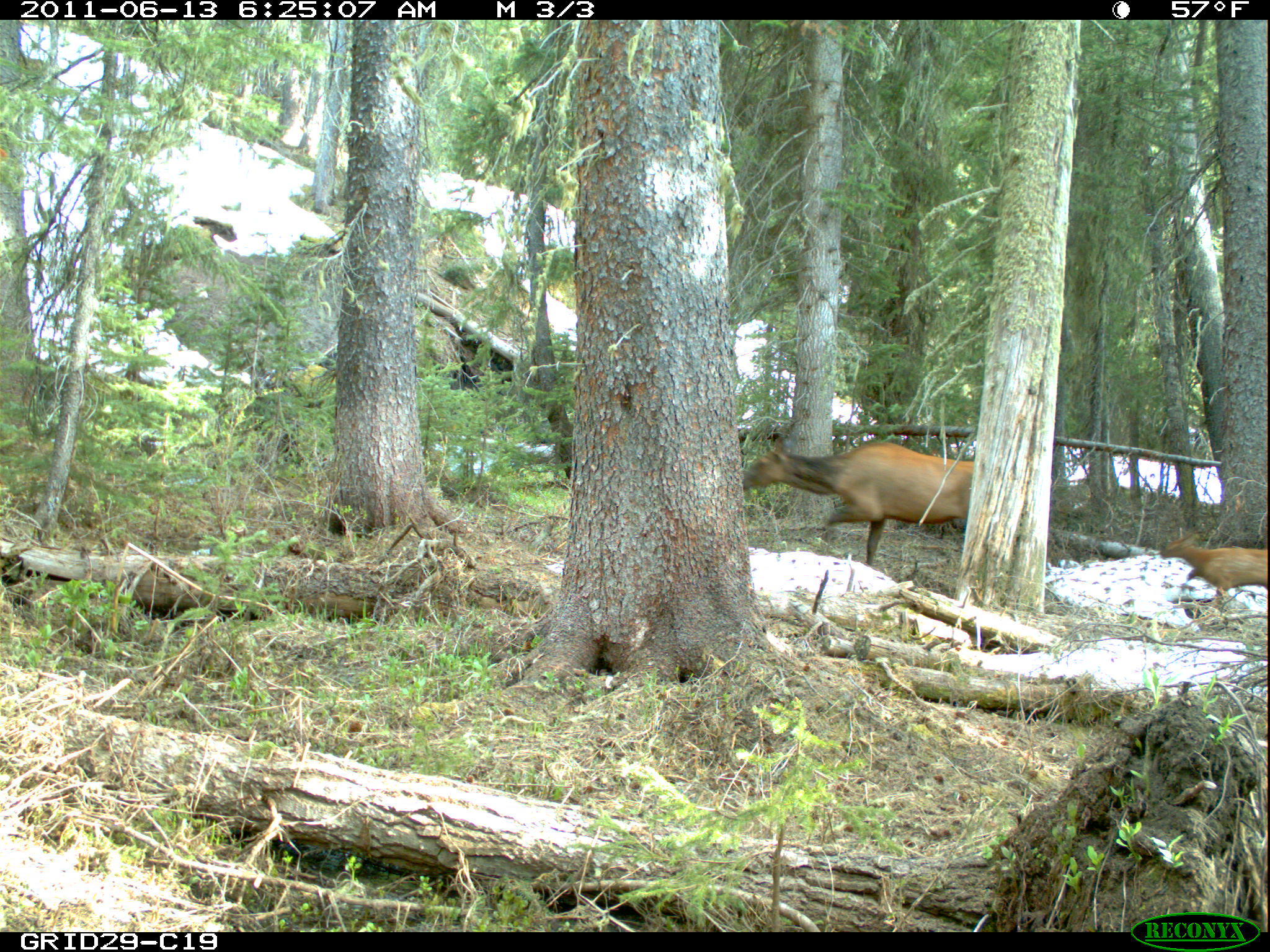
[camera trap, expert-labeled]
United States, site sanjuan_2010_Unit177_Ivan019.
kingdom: Animalia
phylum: Chordata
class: Mammalia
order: Artiodactyla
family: Cervidae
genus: Cervus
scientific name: Cervus elaphus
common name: red deer